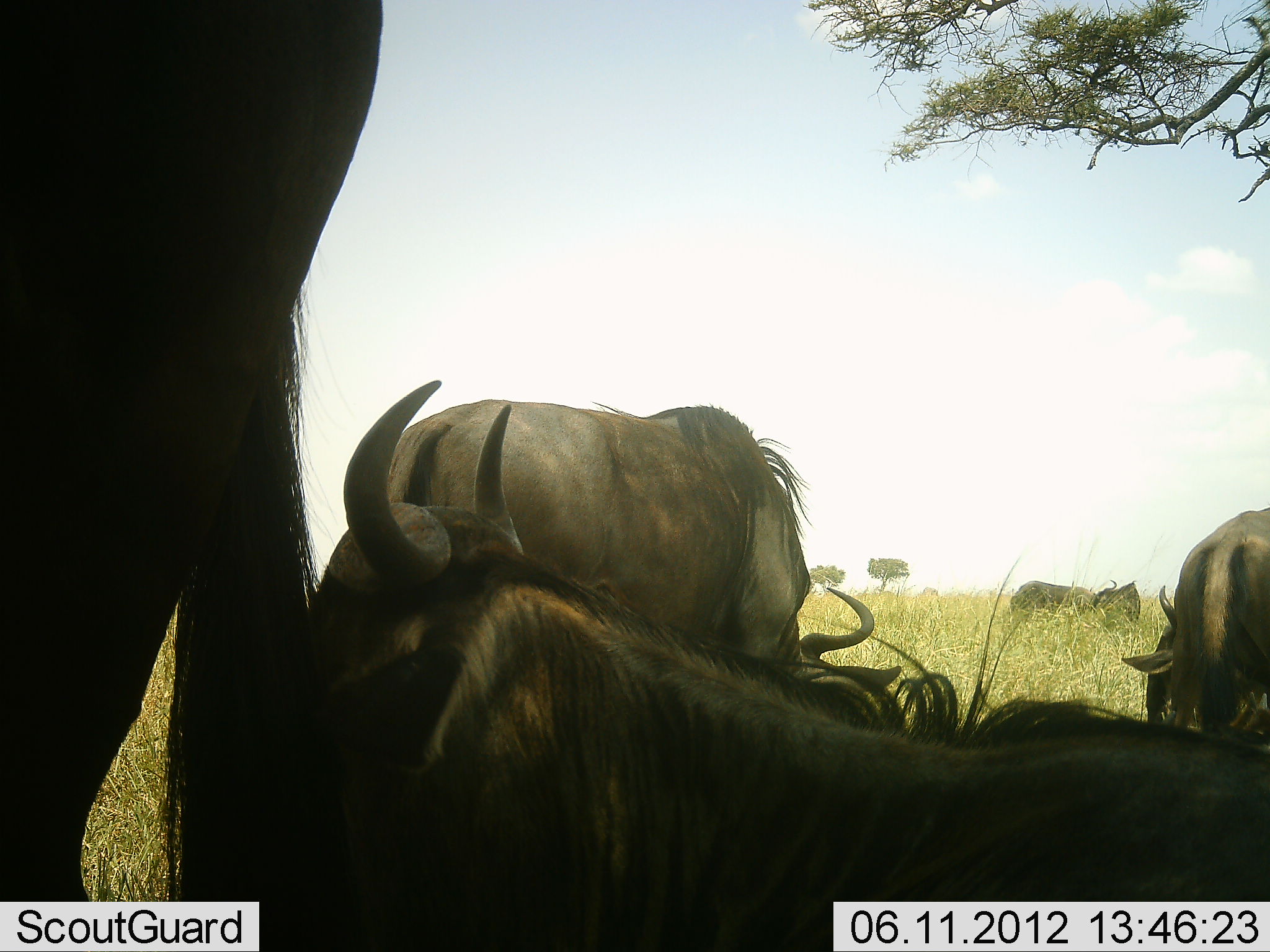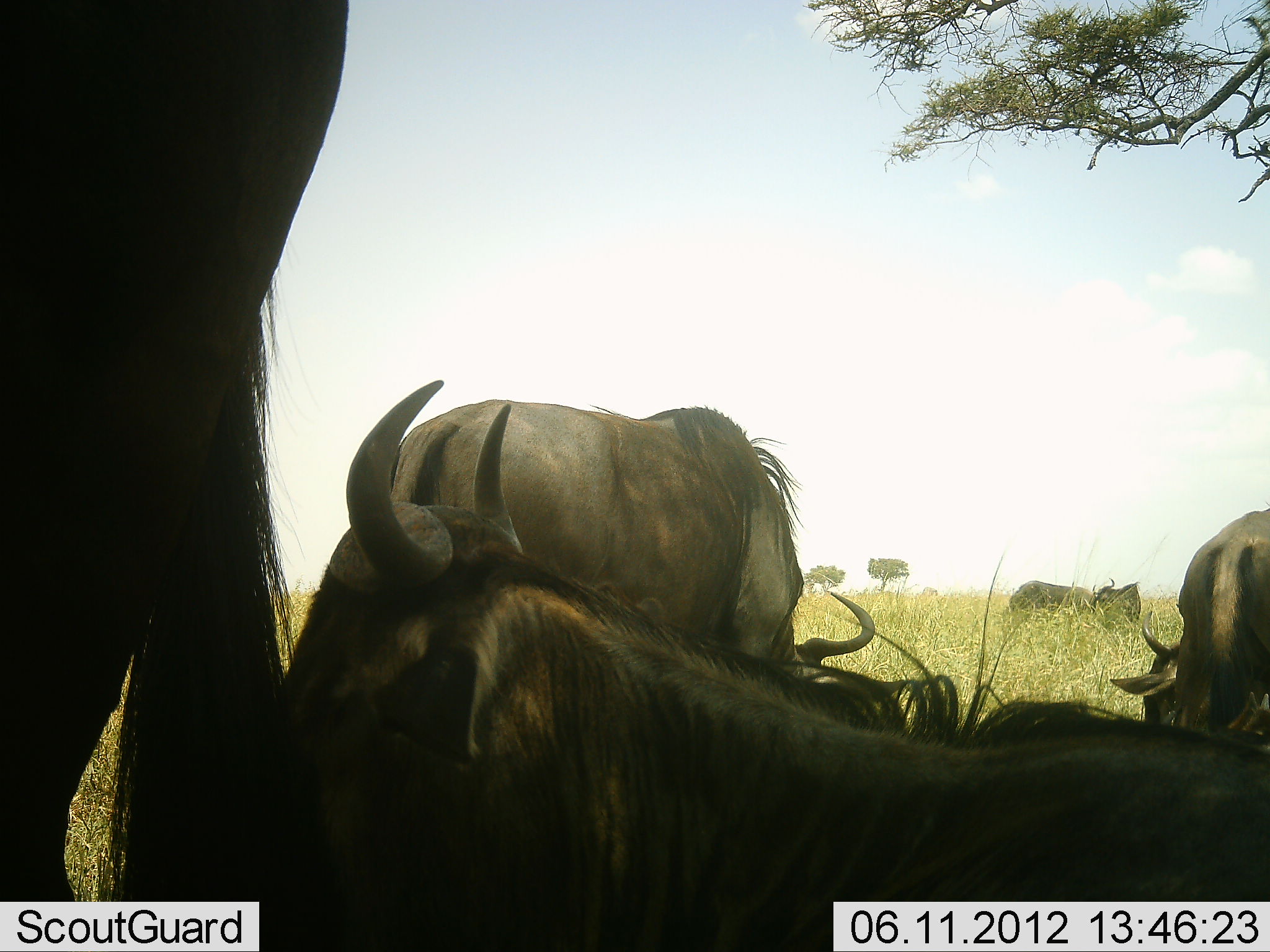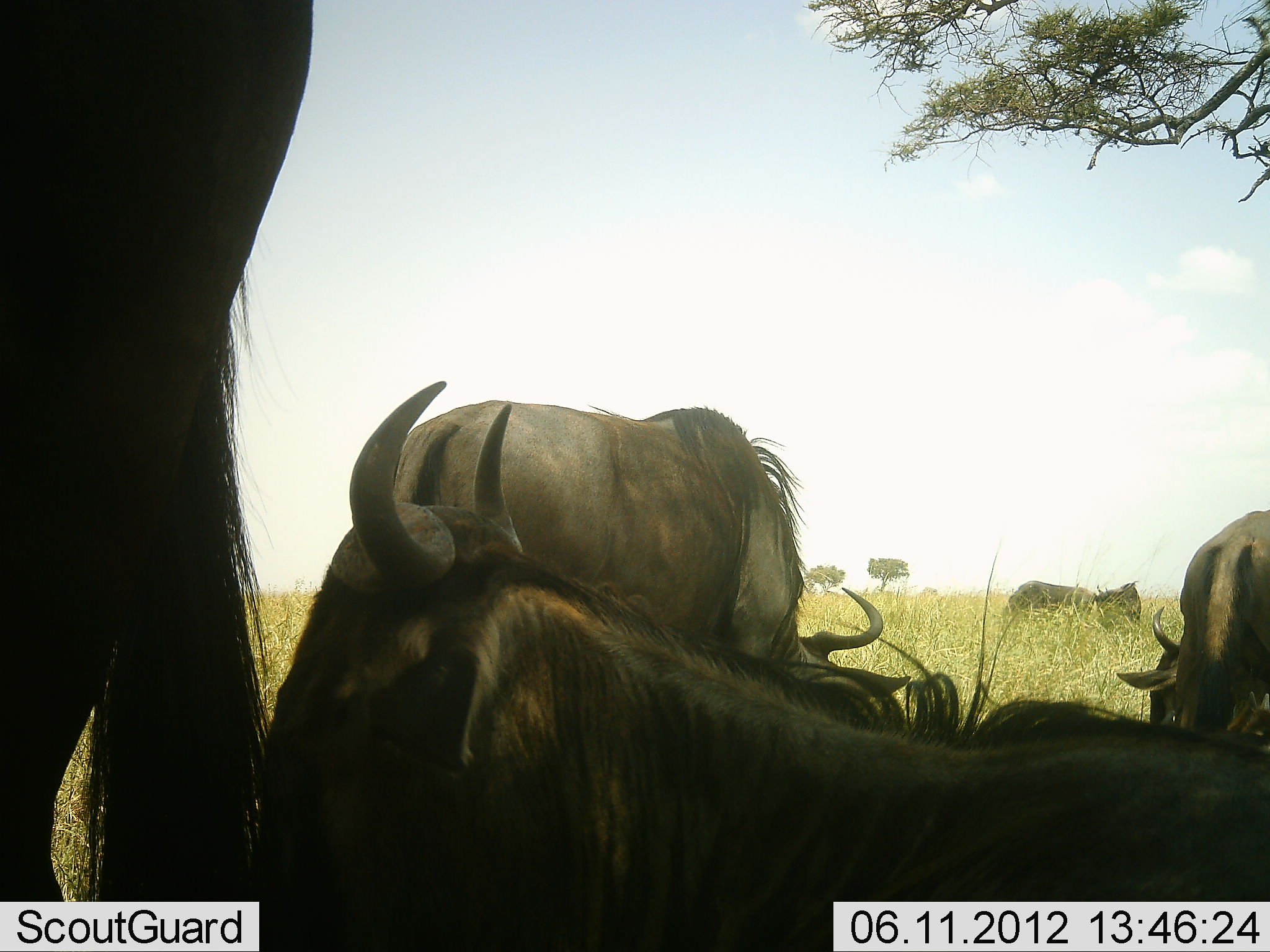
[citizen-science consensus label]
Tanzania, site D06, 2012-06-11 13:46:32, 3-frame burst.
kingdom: Animalia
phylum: Chordata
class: Mammalia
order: Artiodactyla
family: Bovidae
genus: Connochaetes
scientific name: Connochaetes taurinus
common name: blue wildebeest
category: wildebeest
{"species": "wildebeest (blue wildebeest) (Connochaetes taurinus)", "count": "6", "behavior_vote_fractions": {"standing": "40%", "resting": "100%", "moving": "0%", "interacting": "0%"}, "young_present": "0%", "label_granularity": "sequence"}